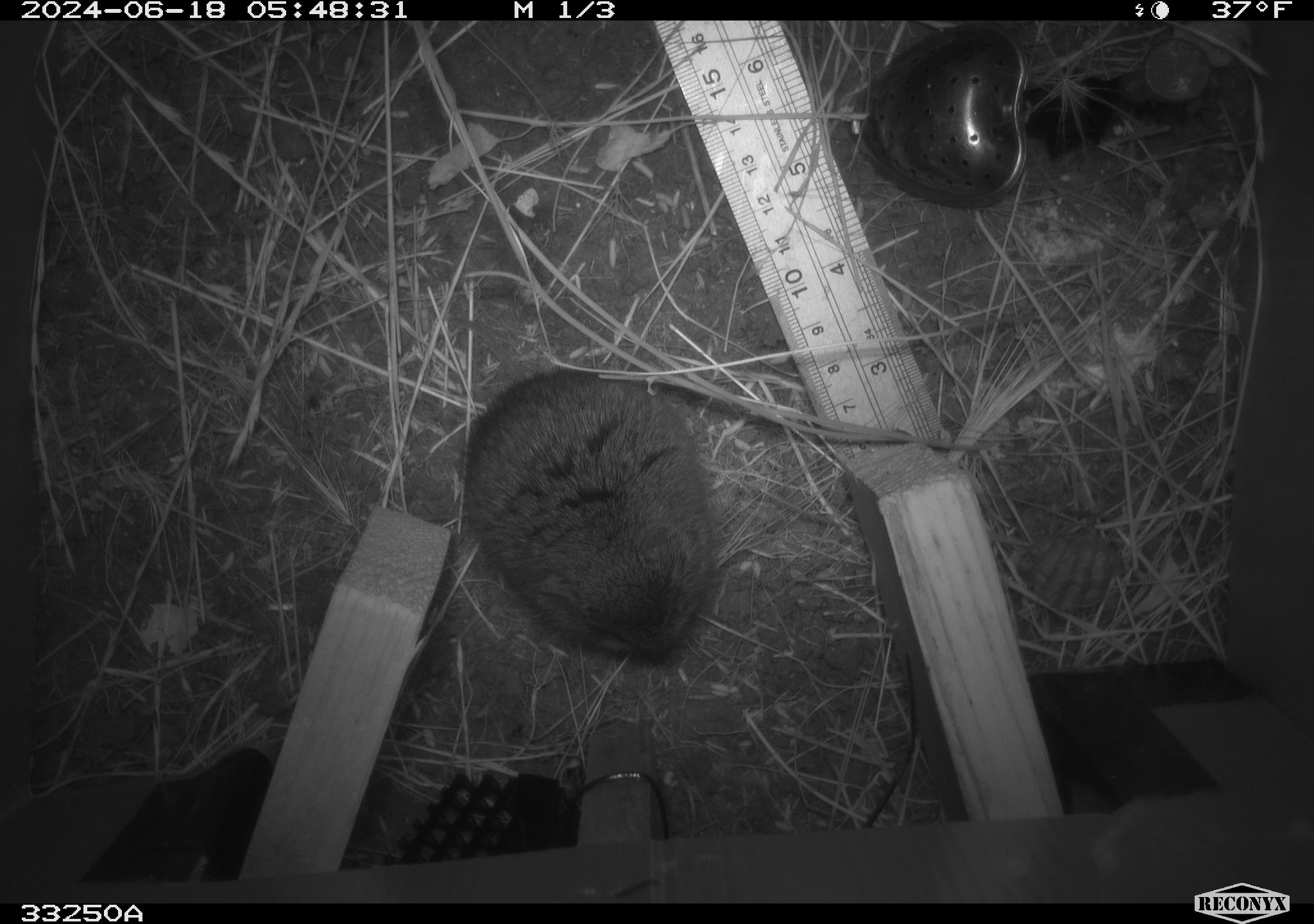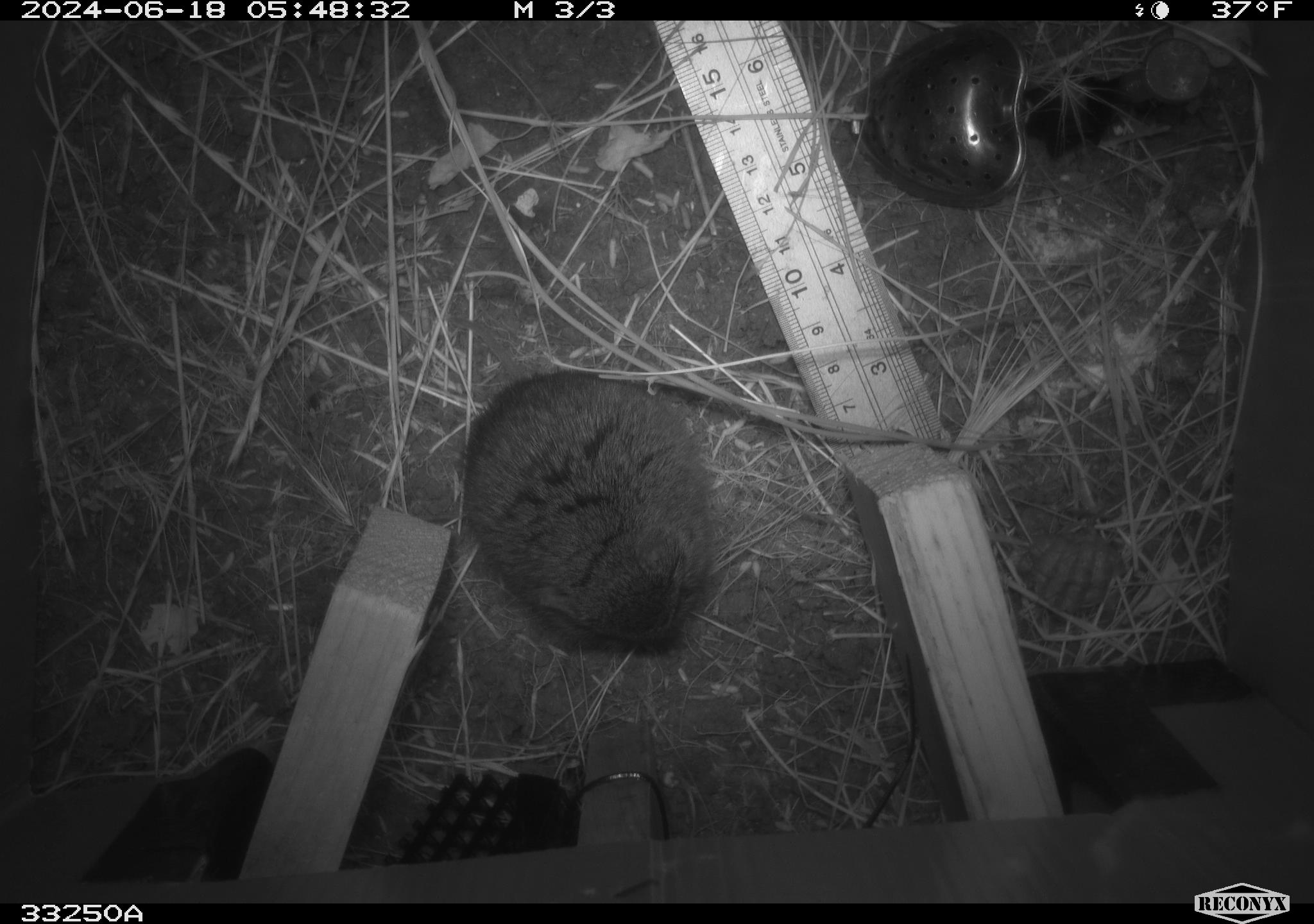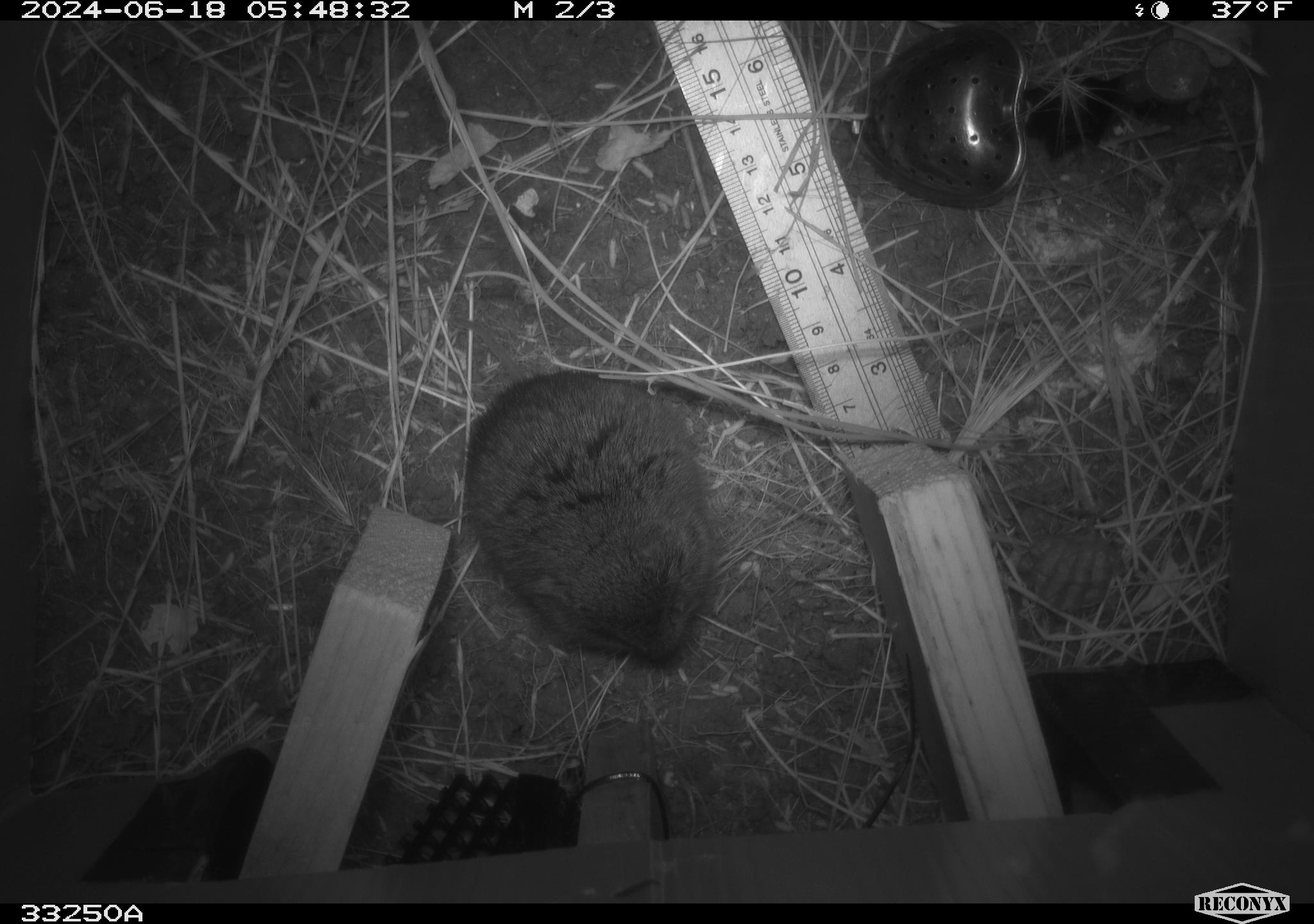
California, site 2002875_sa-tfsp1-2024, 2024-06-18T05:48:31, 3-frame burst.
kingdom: Animalia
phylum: Chordata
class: Mammalia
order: Rodentia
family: Cricetidae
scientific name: Arvicolinae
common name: voles, lemmings, and muskrats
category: arvicolinae subfamily